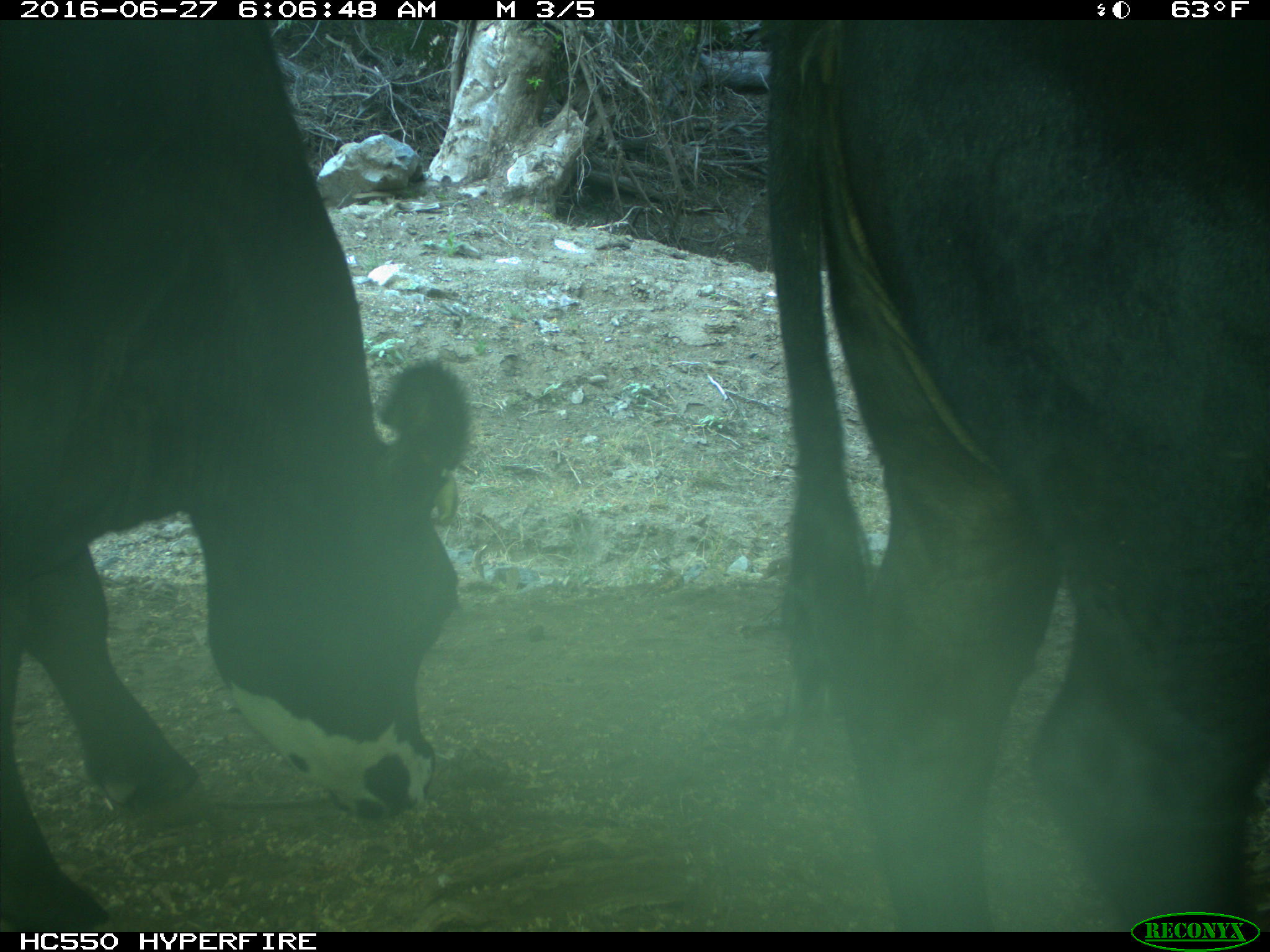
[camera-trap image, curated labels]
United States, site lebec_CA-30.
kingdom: Animalia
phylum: Chordata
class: Mammalia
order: Artiodactyla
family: Bovidae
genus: Bos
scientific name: Bos taurus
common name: domestic cow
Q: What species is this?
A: Bos taurus (domestic cow).